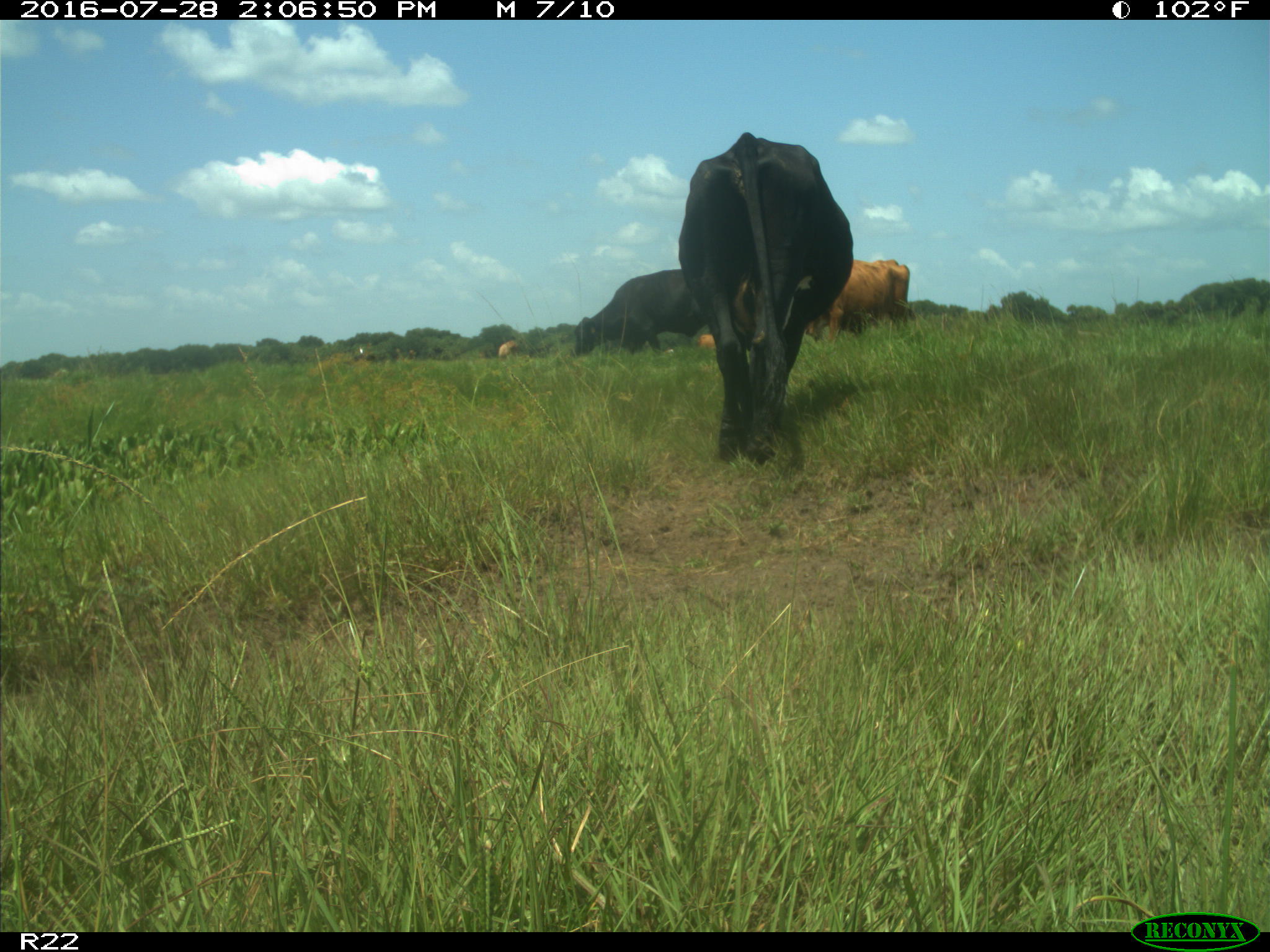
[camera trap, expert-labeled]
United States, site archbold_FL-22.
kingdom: Animalia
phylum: Chordata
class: Mammalia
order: Artiodactyla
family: Bovidae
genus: Bos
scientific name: Bos taurus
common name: domestic cow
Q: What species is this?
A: Bos taurus (domestic cow).